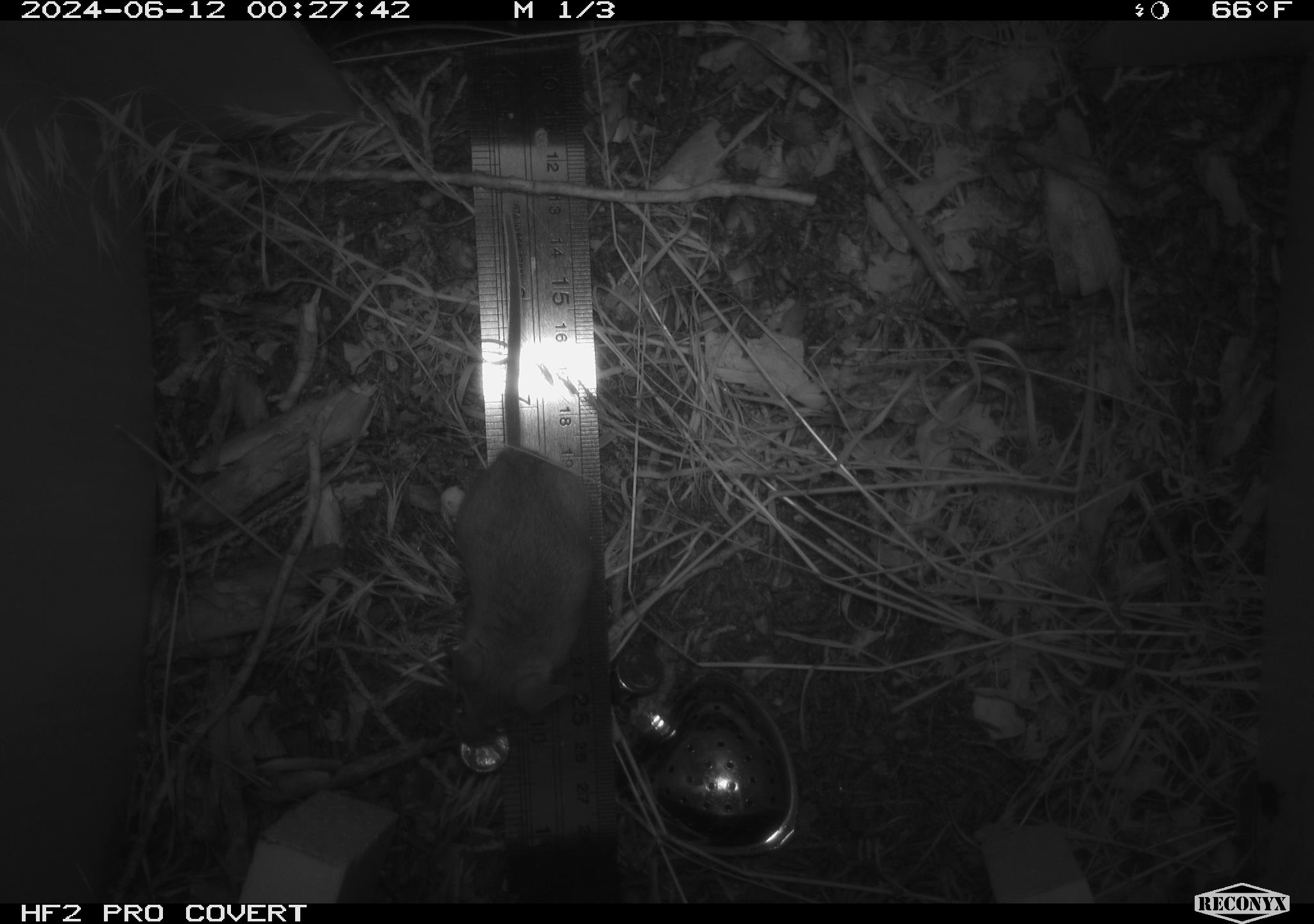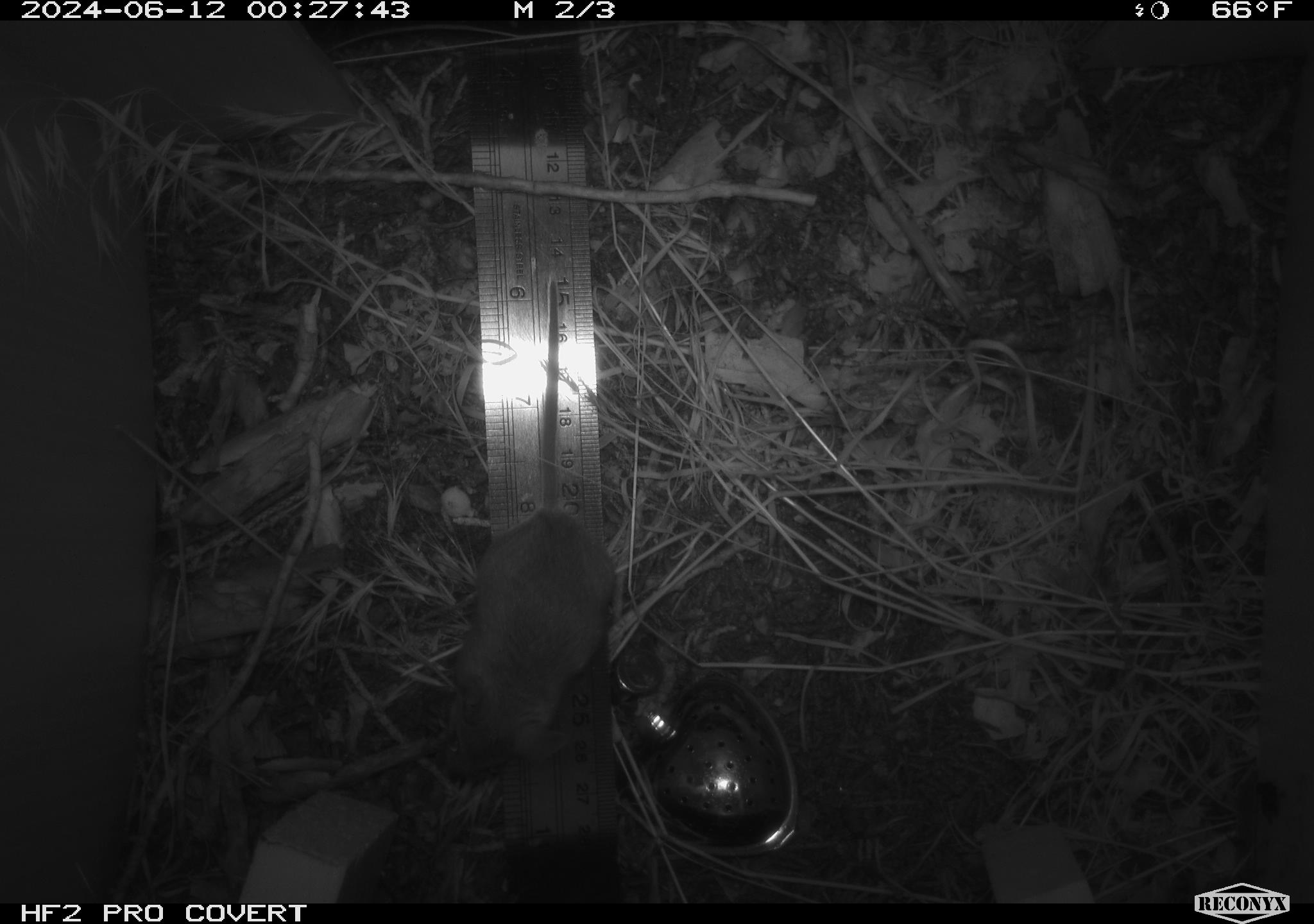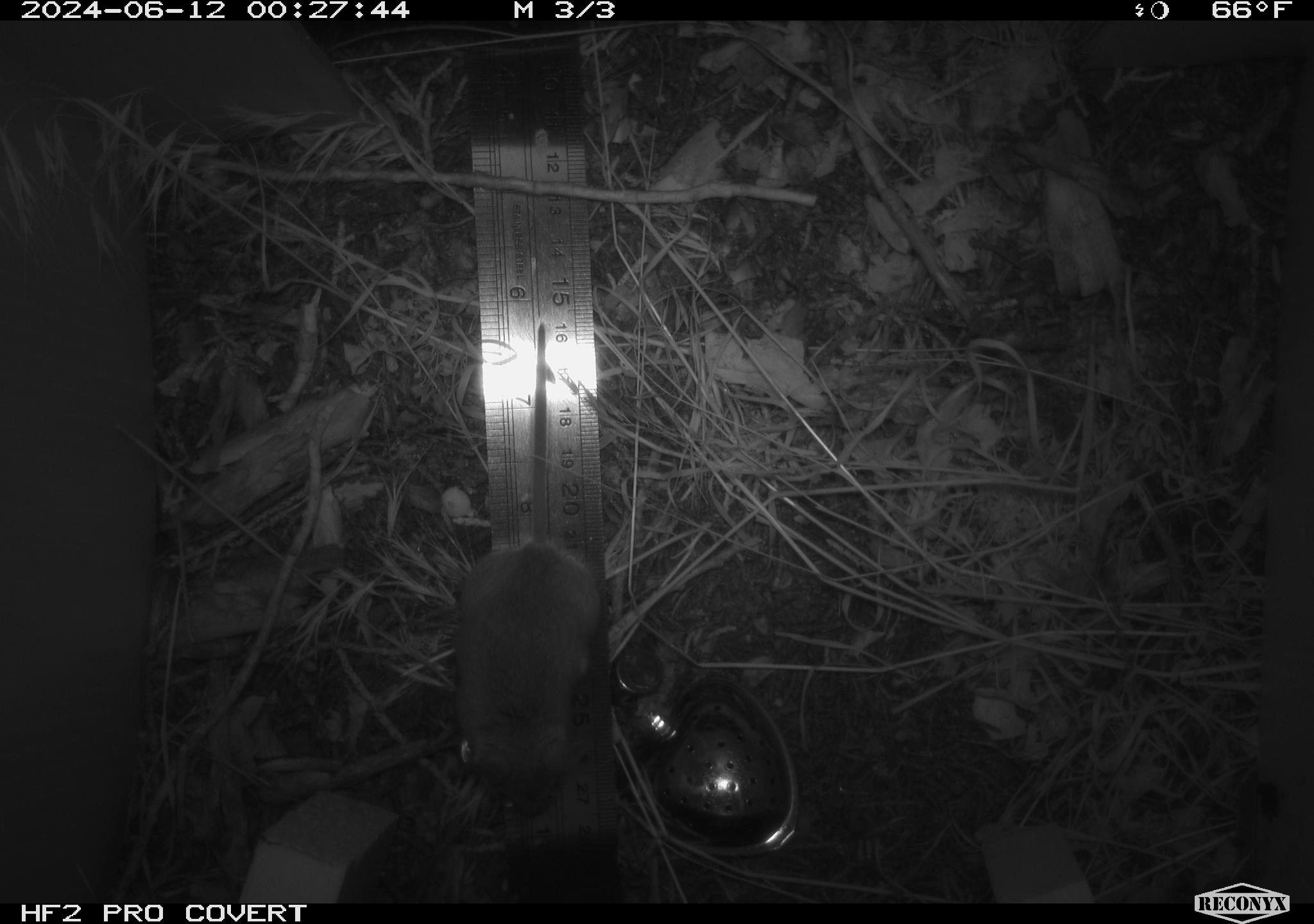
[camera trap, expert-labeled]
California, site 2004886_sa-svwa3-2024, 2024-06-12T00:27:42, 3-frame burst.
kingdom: Animalia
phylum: Chordata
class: Mammalia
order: Rodentia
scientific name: Rodentia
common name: mouse species